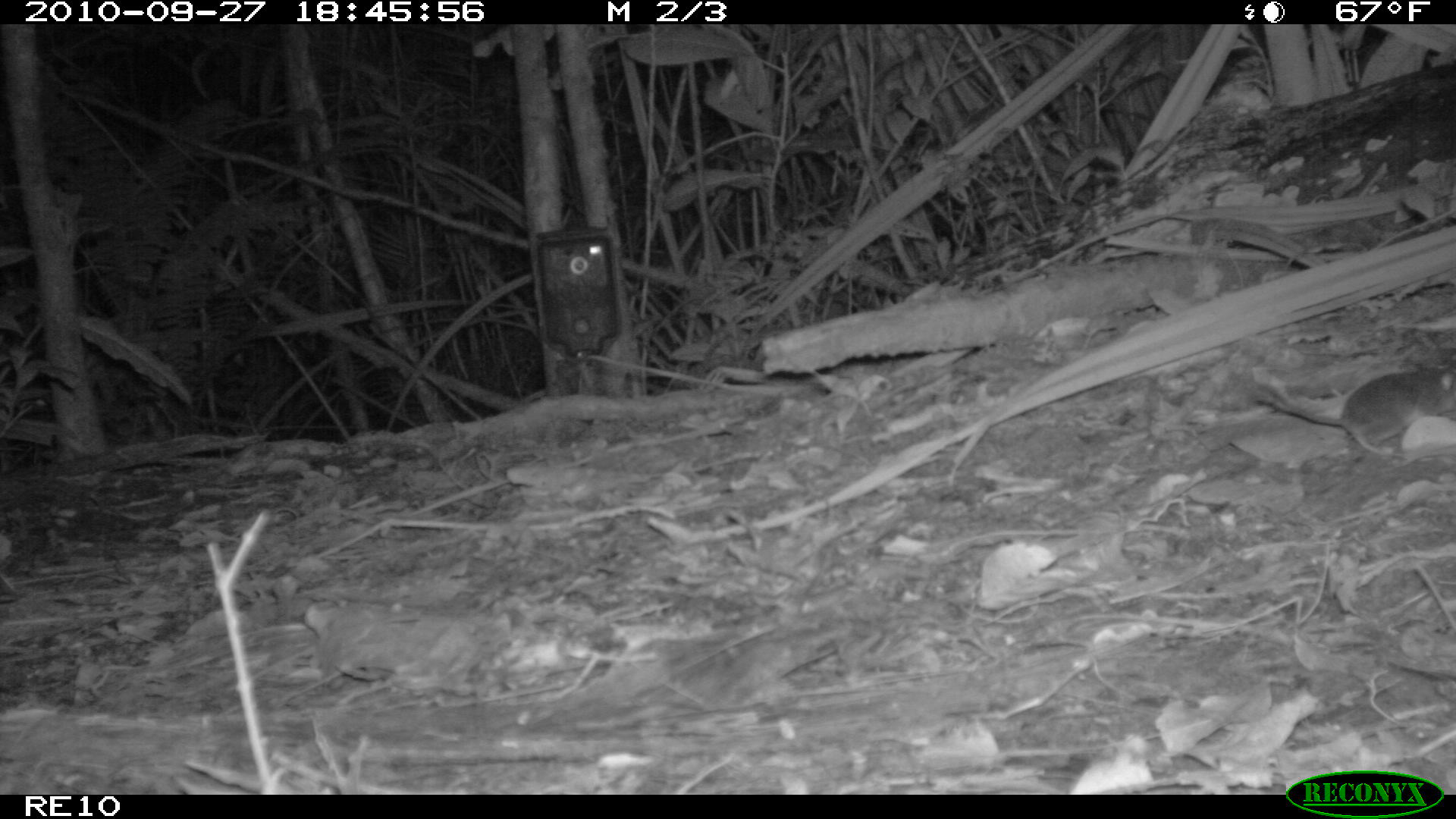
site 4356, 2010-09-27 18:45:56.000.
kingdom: Animalia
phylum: Chordata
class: Mammalia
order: Rodentia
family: Muridae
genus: Rattus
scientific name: Rattus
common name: rodent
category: unknown rat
Unknown rat (rodent) (Rattus), count 1.